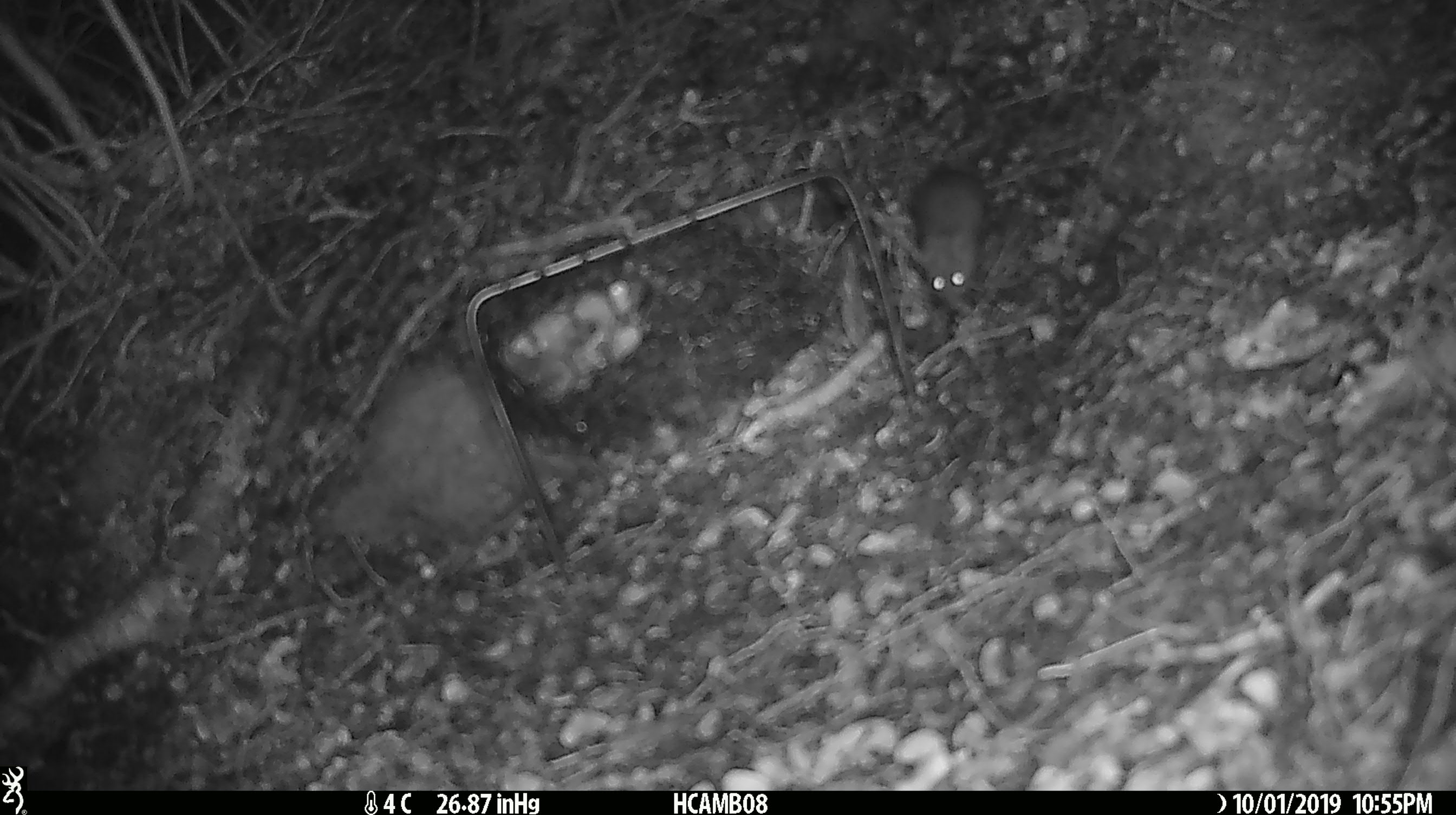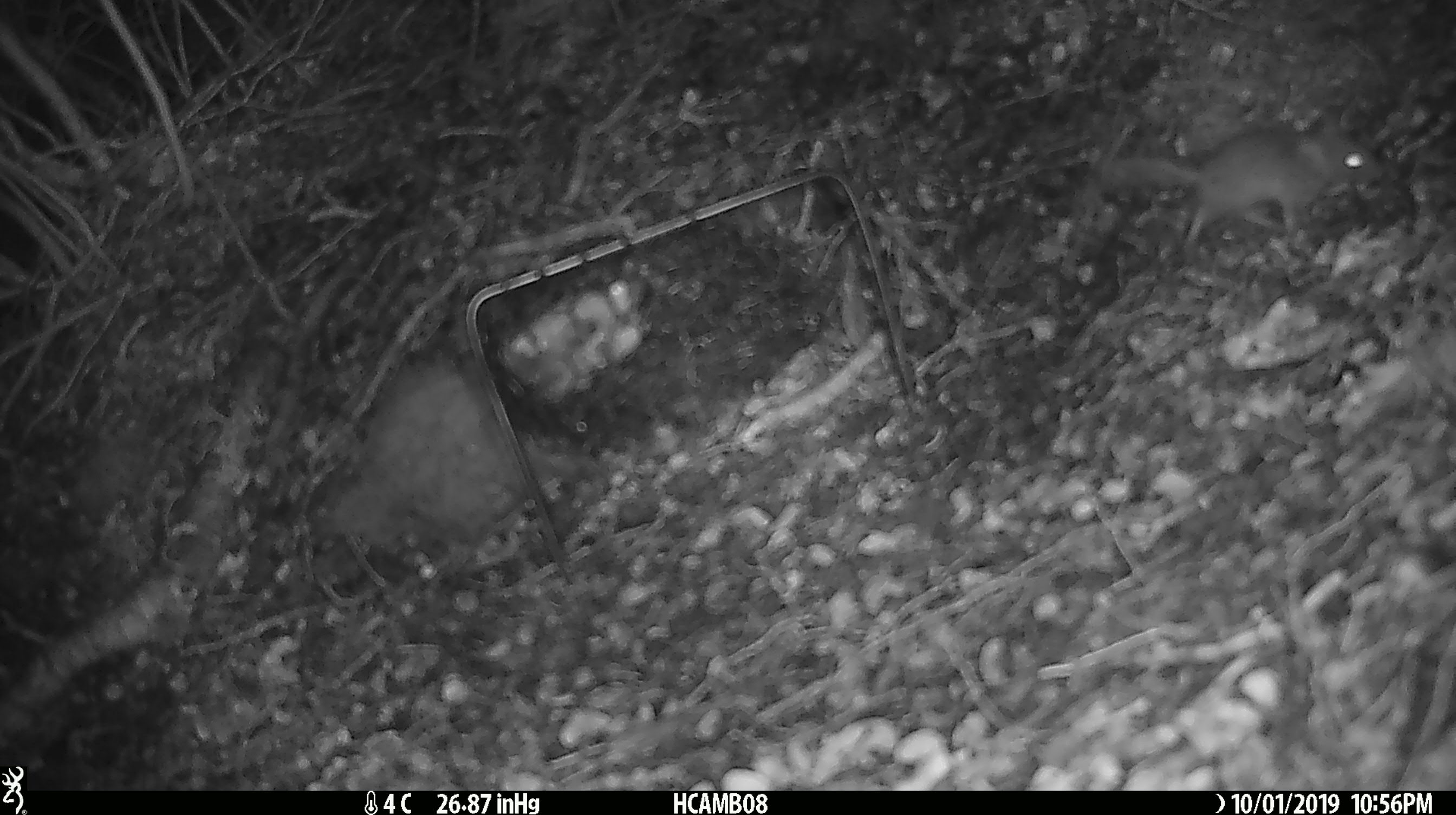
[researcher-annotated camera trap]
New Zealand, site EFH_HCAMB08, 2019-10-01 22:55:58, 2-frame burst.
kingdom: Animalia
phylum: Chordata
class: Mammalia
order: Rodentia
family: Muridae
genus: Mus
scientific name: Mus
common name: mouse